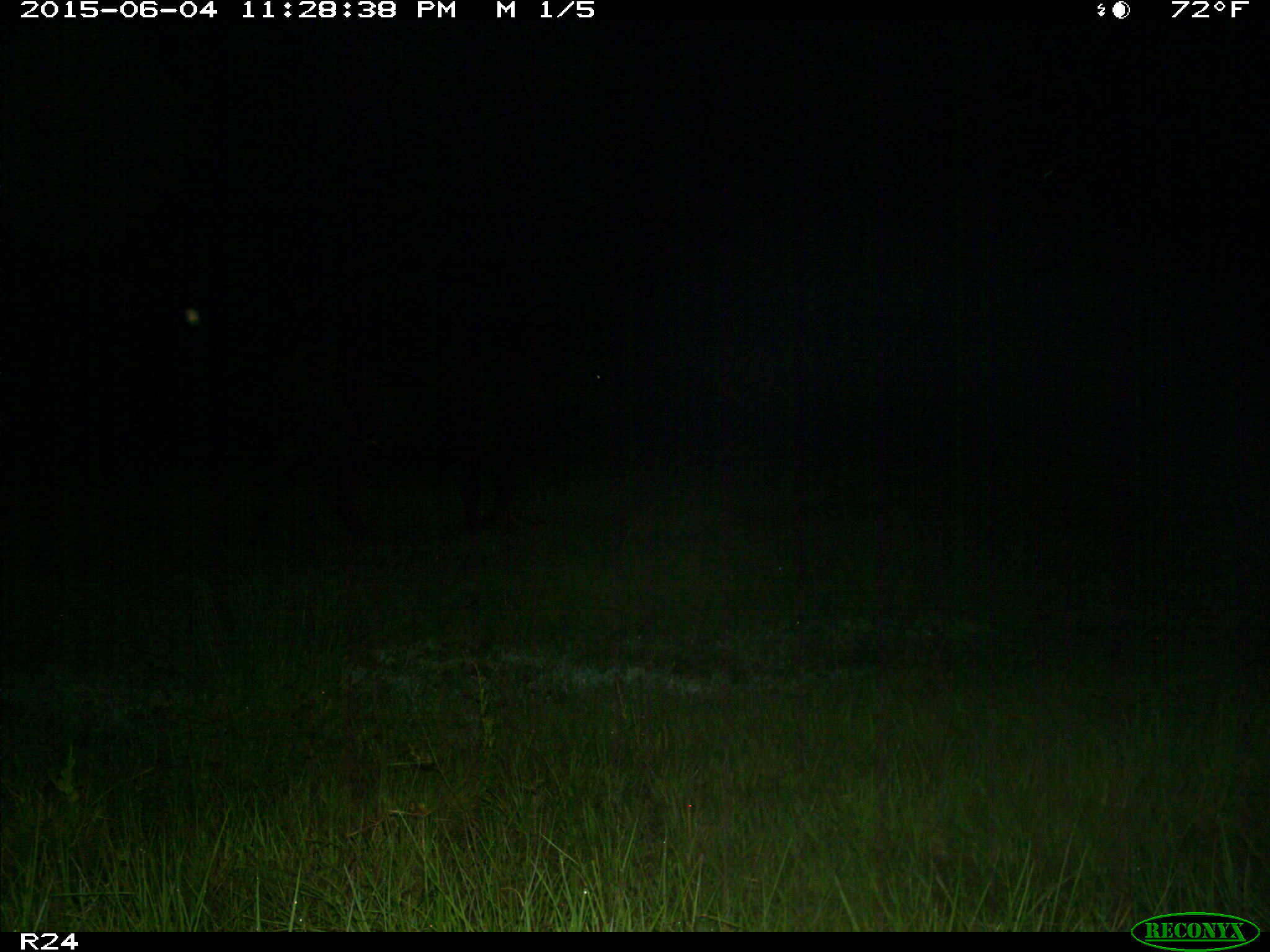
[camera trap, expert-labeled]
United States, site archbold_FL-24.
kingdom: Animalia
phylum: Chordata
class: Mammalia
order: Artiodactyla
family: Bovidae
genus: Bos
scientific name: Bos taurus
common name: domestic cow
Bos taurus (domestic cow).